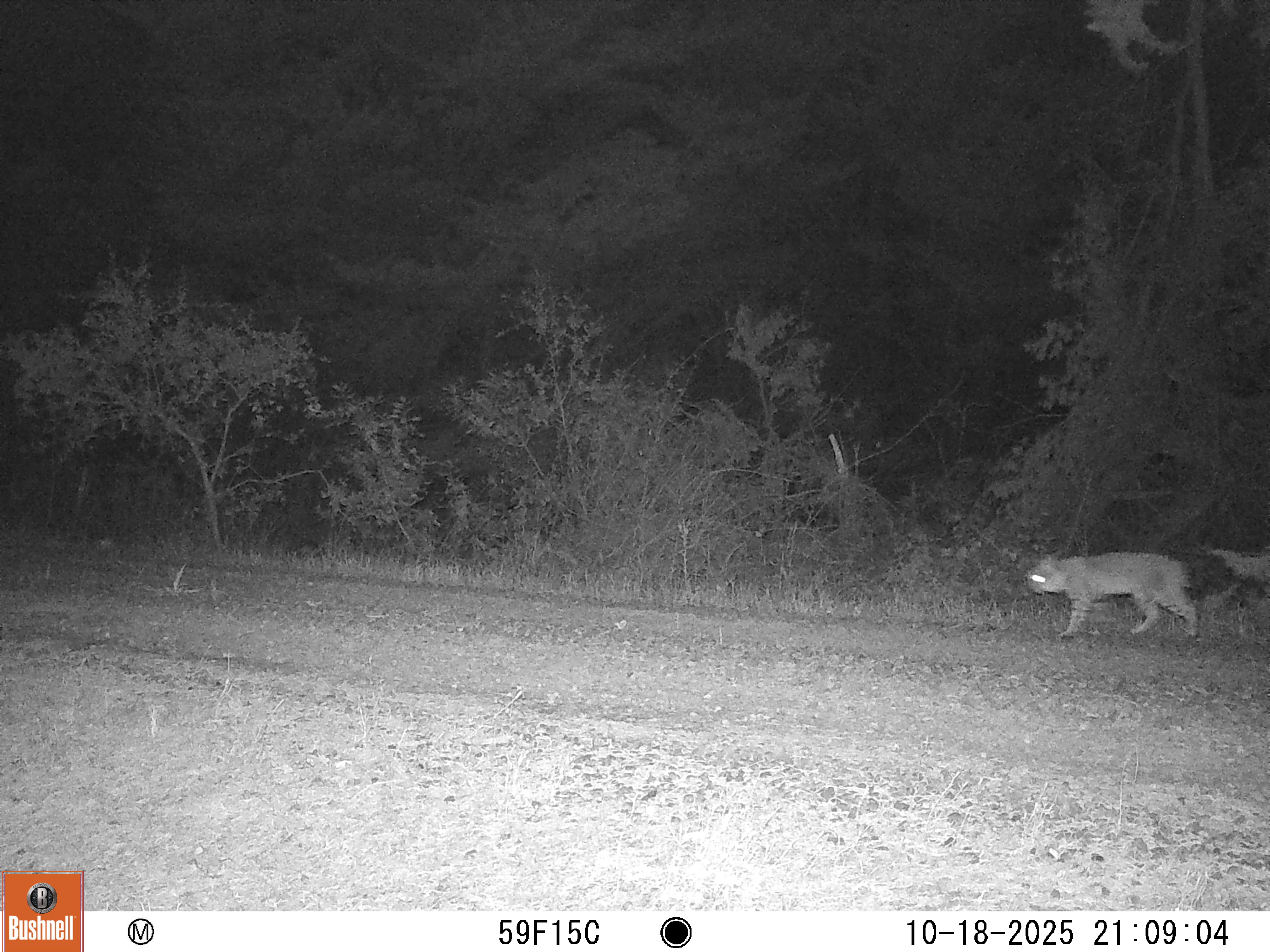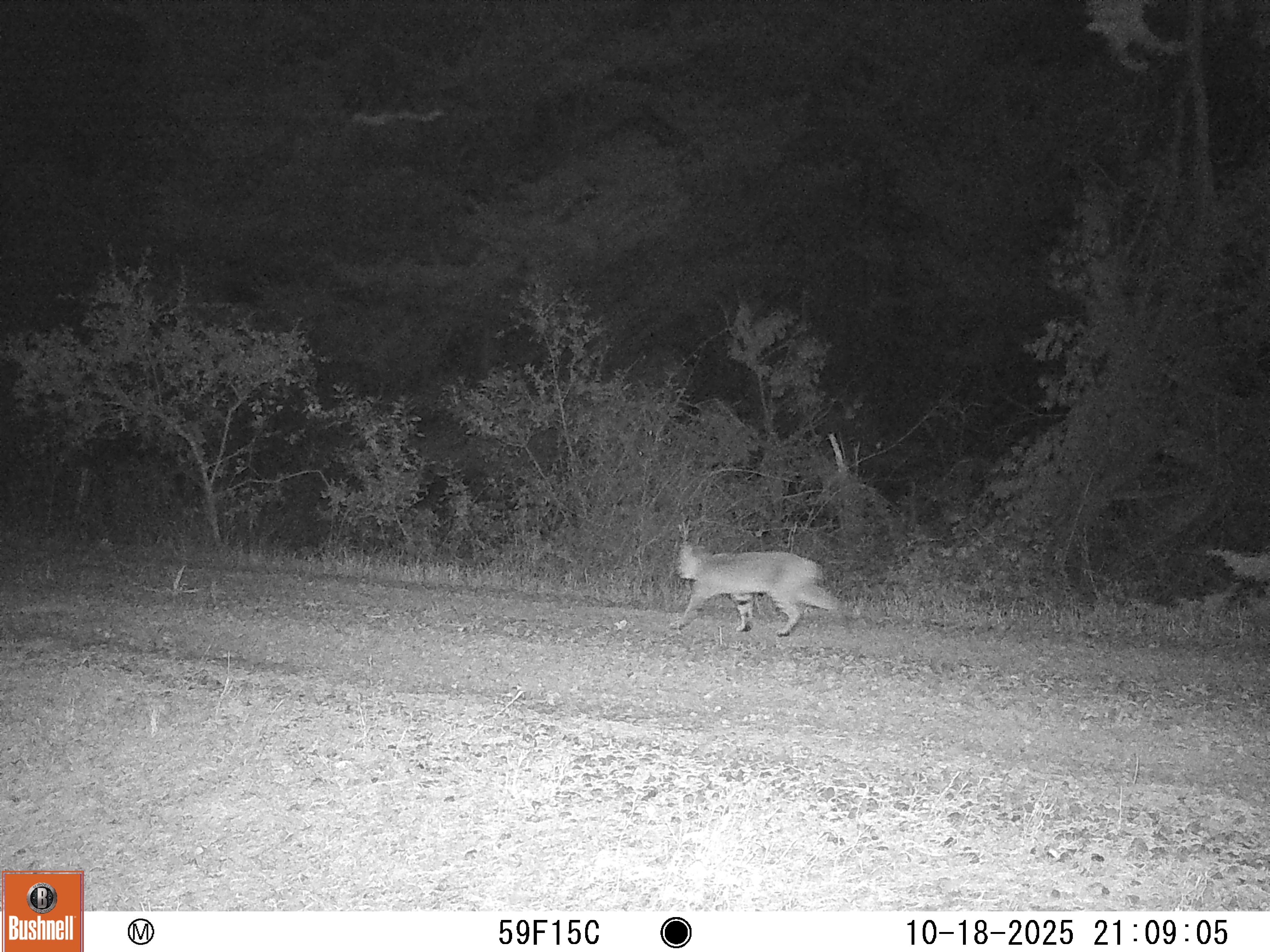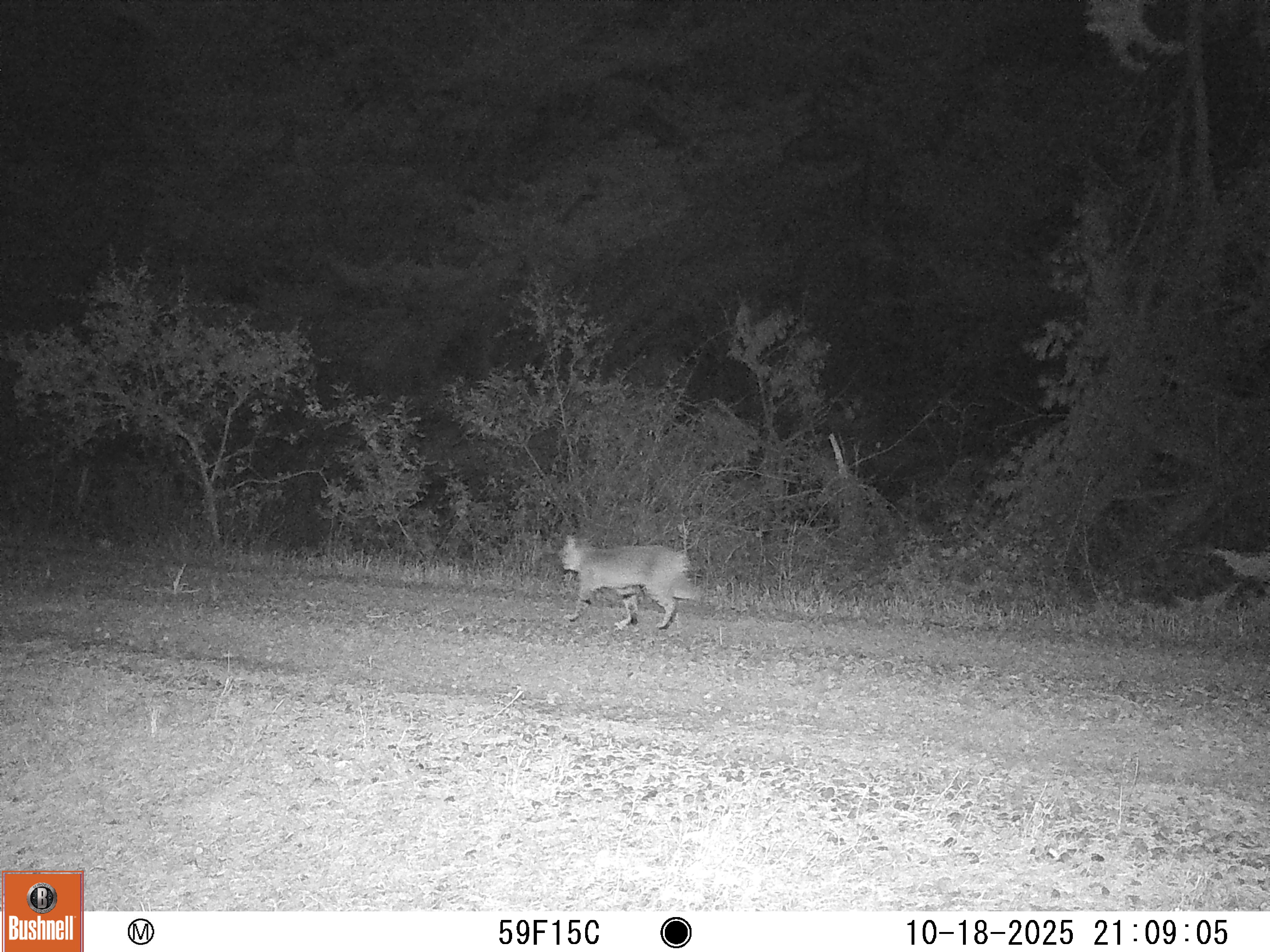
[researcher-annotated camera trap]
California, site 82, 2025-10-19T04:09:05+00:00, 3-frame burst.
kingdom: Animalia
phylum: Chordata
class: Mammalia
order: Carnivora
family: Felidae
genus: Lynx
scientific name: Lynx rufus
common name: bobcat